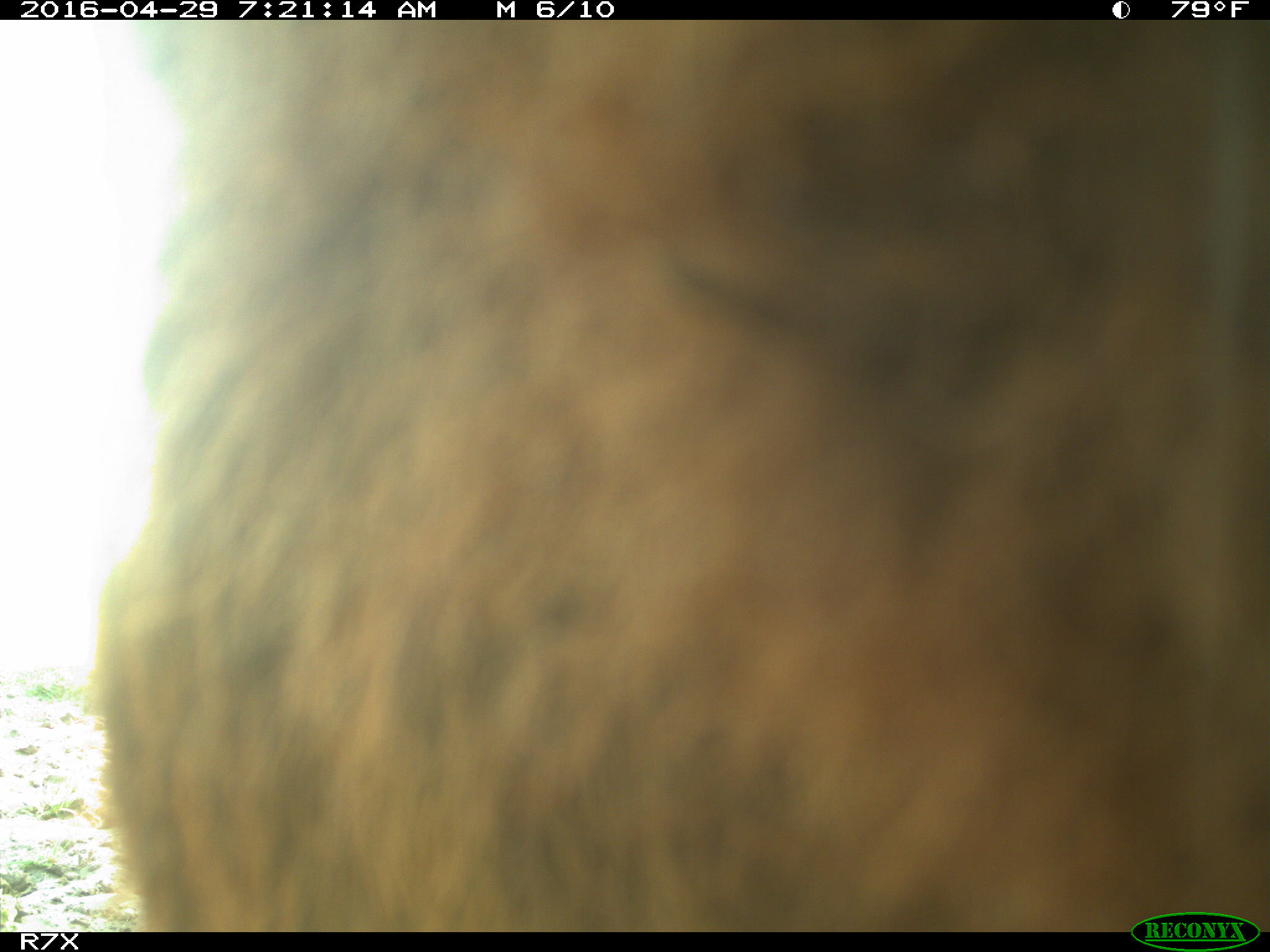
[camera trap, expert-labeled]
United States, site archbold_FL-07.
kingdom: Animalia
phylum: Chordata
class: Mammalia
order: Artiodactyla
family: Bovidae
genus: Bos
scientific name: Bos taurus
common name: domestic cow